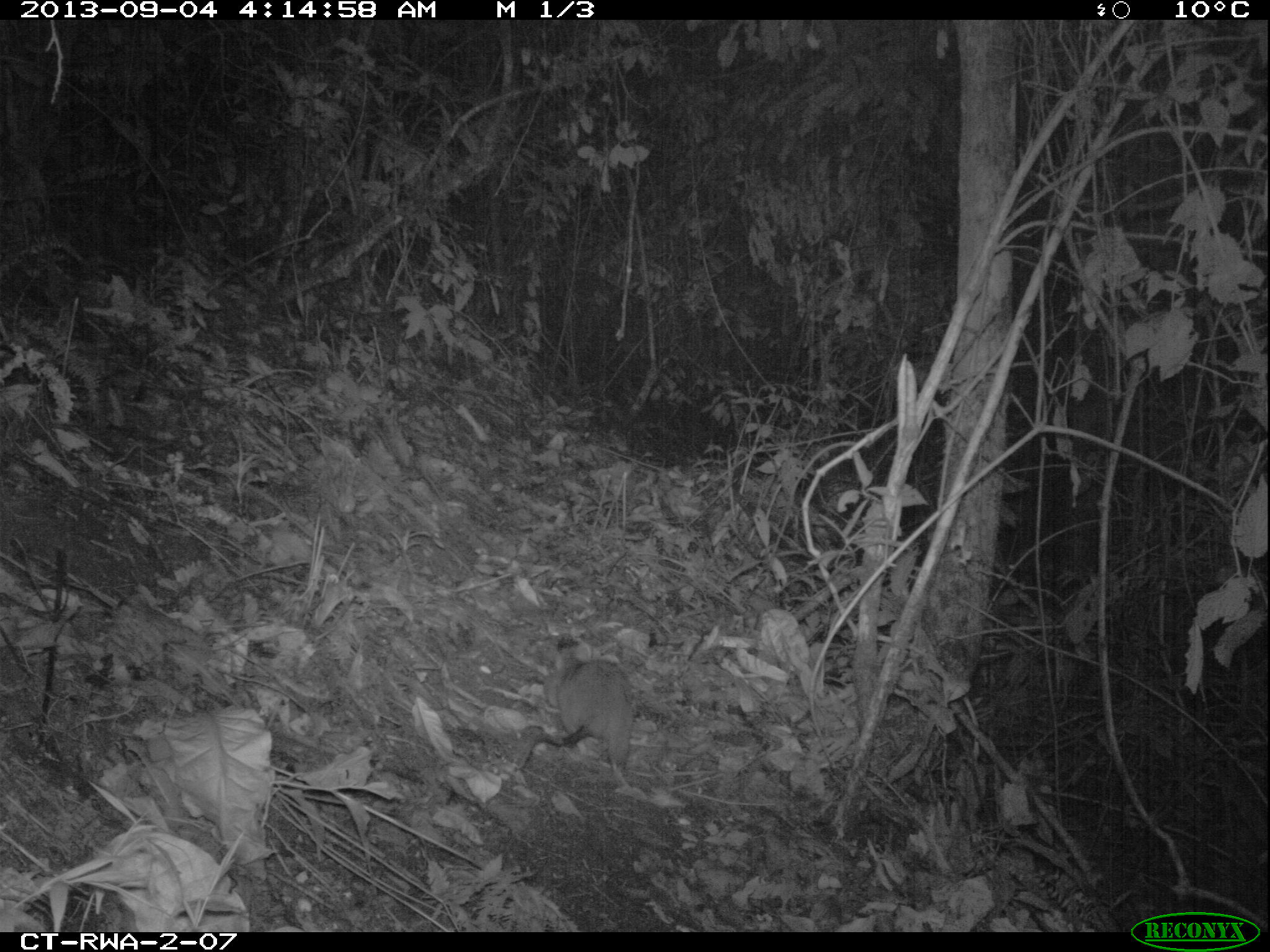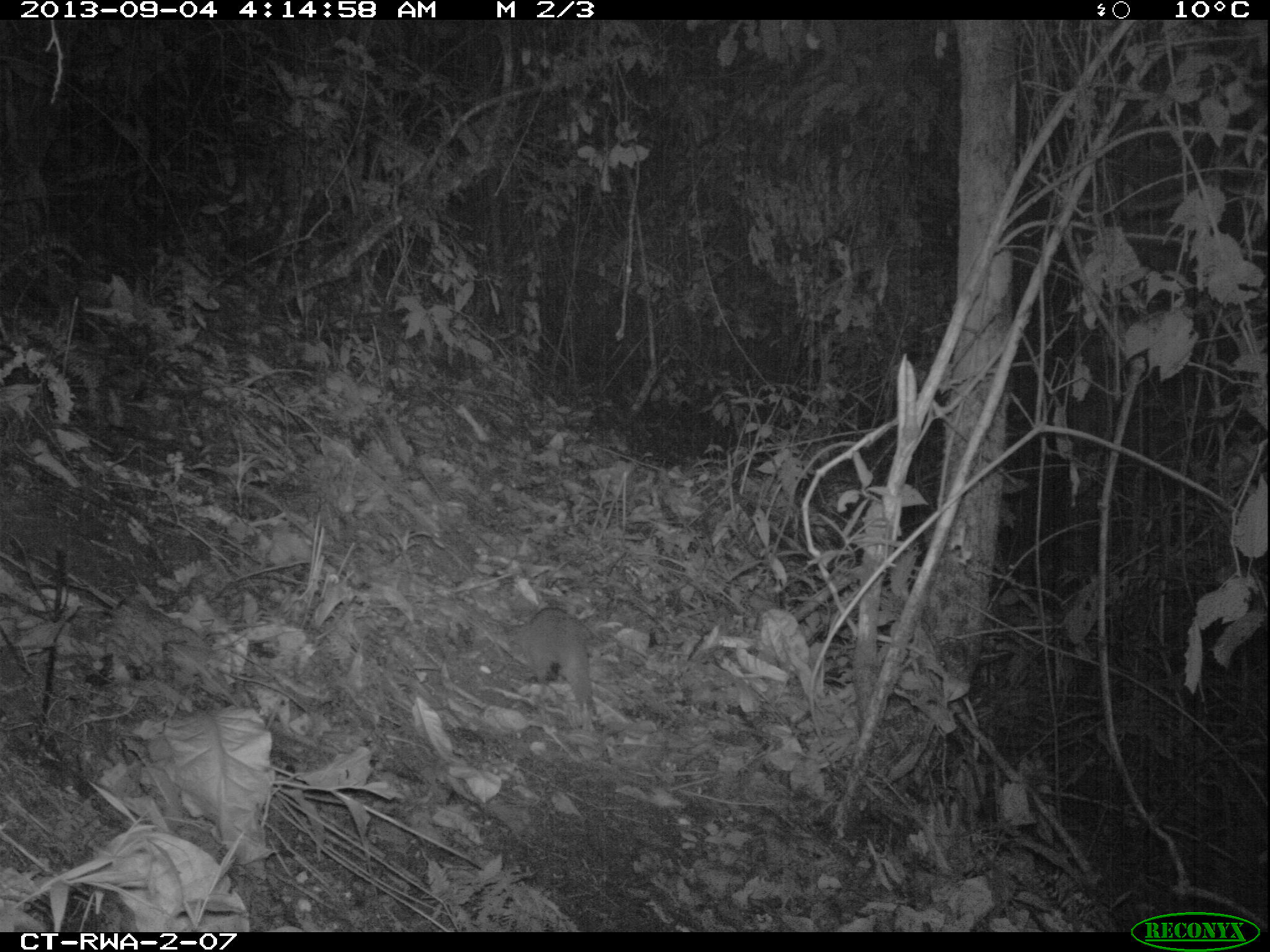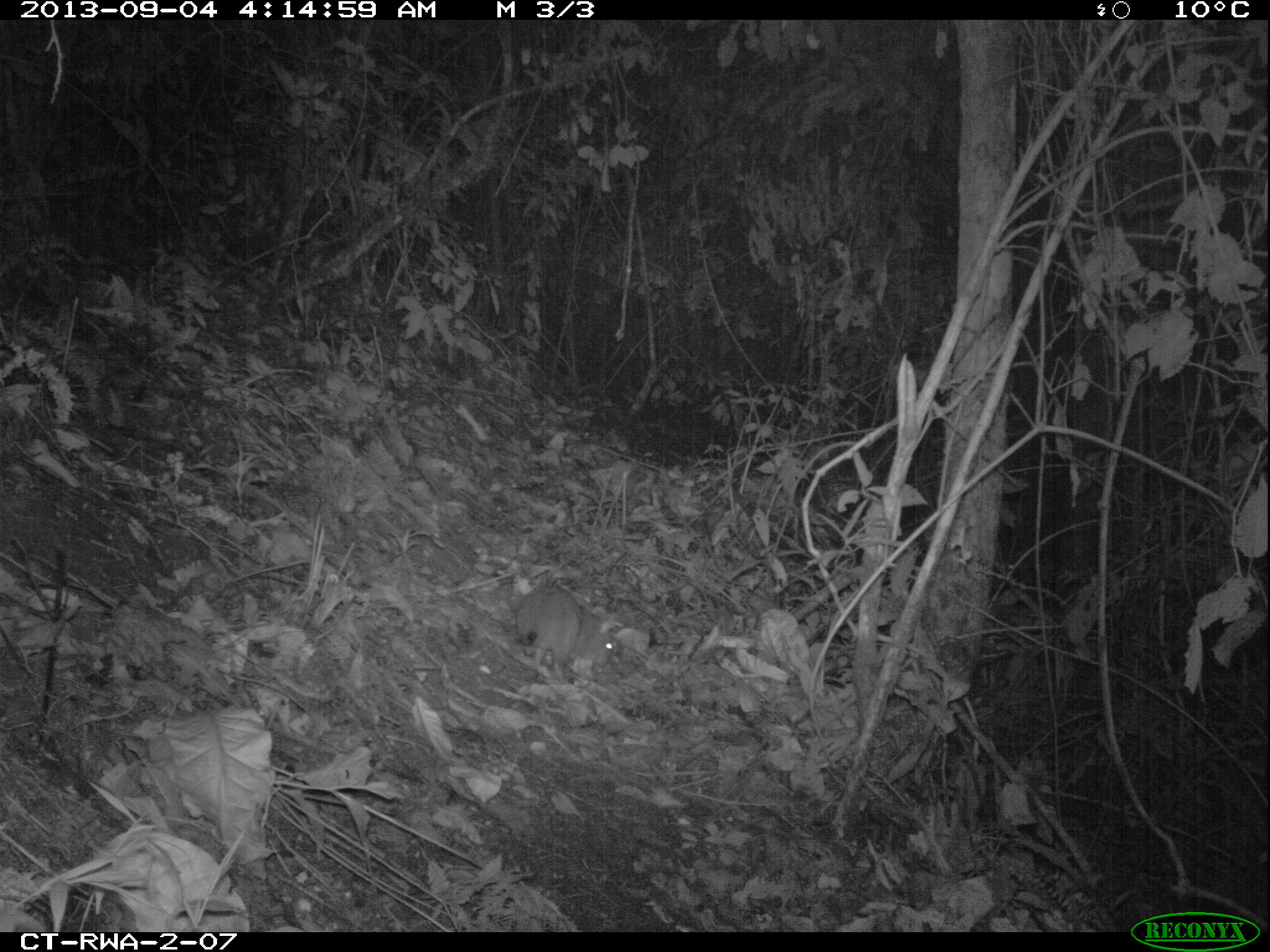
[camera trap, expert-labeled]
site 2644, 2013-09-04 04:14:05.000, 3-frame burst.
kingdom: Animalia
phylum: Chordata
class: Mammalia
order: Rodentia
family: Nesomyidae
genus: Cricetomys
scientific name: Cricetomys gambianus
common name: african giant pouched rat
Cricetomys gambianus (african giant pouched rat), count 1.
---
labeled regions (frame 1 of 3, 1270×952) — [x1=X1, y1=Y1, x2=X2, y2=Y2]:
cricetomys gambianus: [x1=514, y1=640, x2=634, y2=790]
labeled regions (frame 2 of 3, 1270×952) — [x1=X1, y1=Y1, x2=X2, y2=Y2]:
cricetomys gambianus: [x1=509, y1=604, x2=594, y2=712]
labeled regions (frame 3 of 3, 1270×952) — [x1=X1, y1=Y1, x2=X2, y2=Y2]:
cricetomys gambianus: [x1=513, y1=582, x2=615, y2=679]